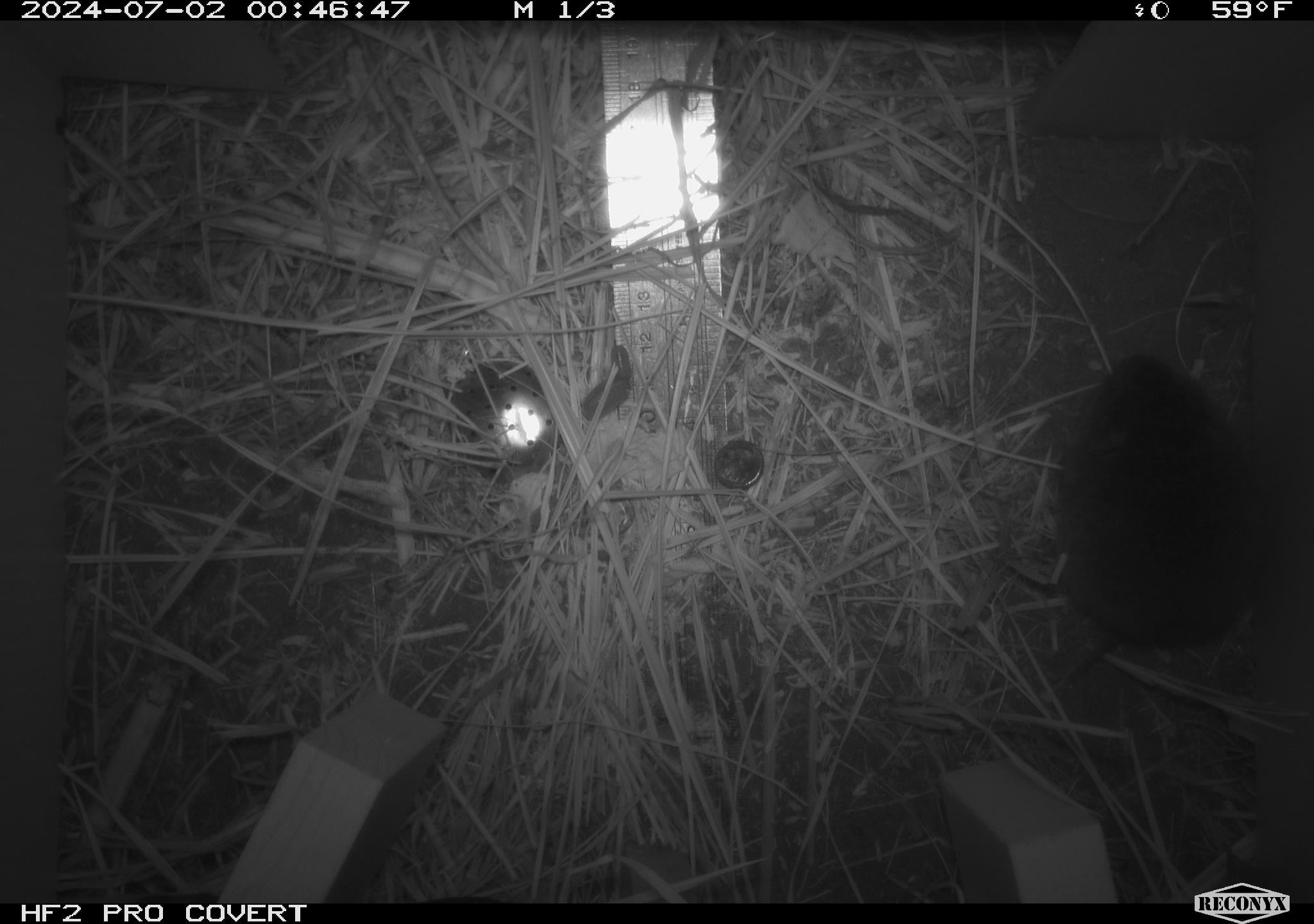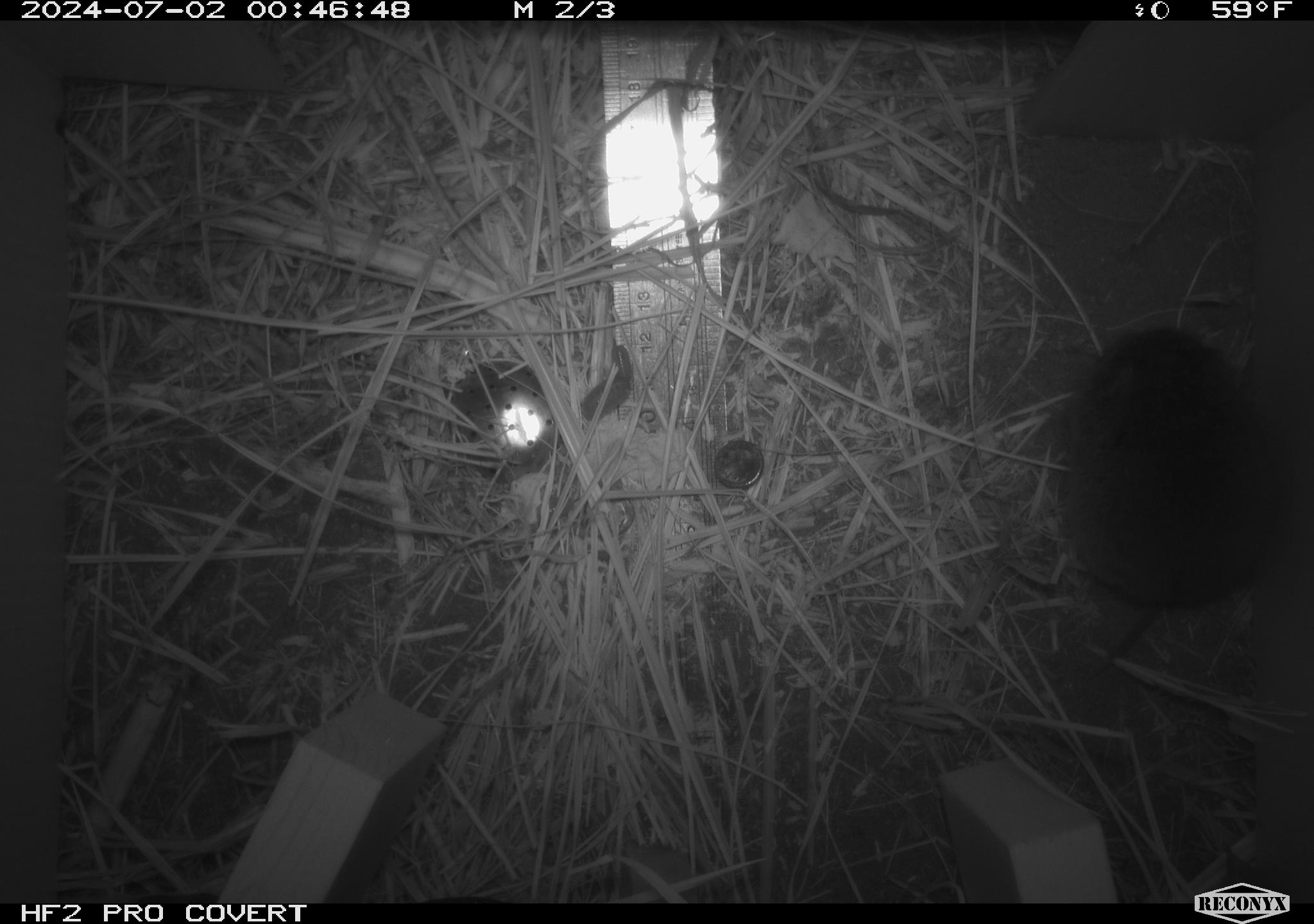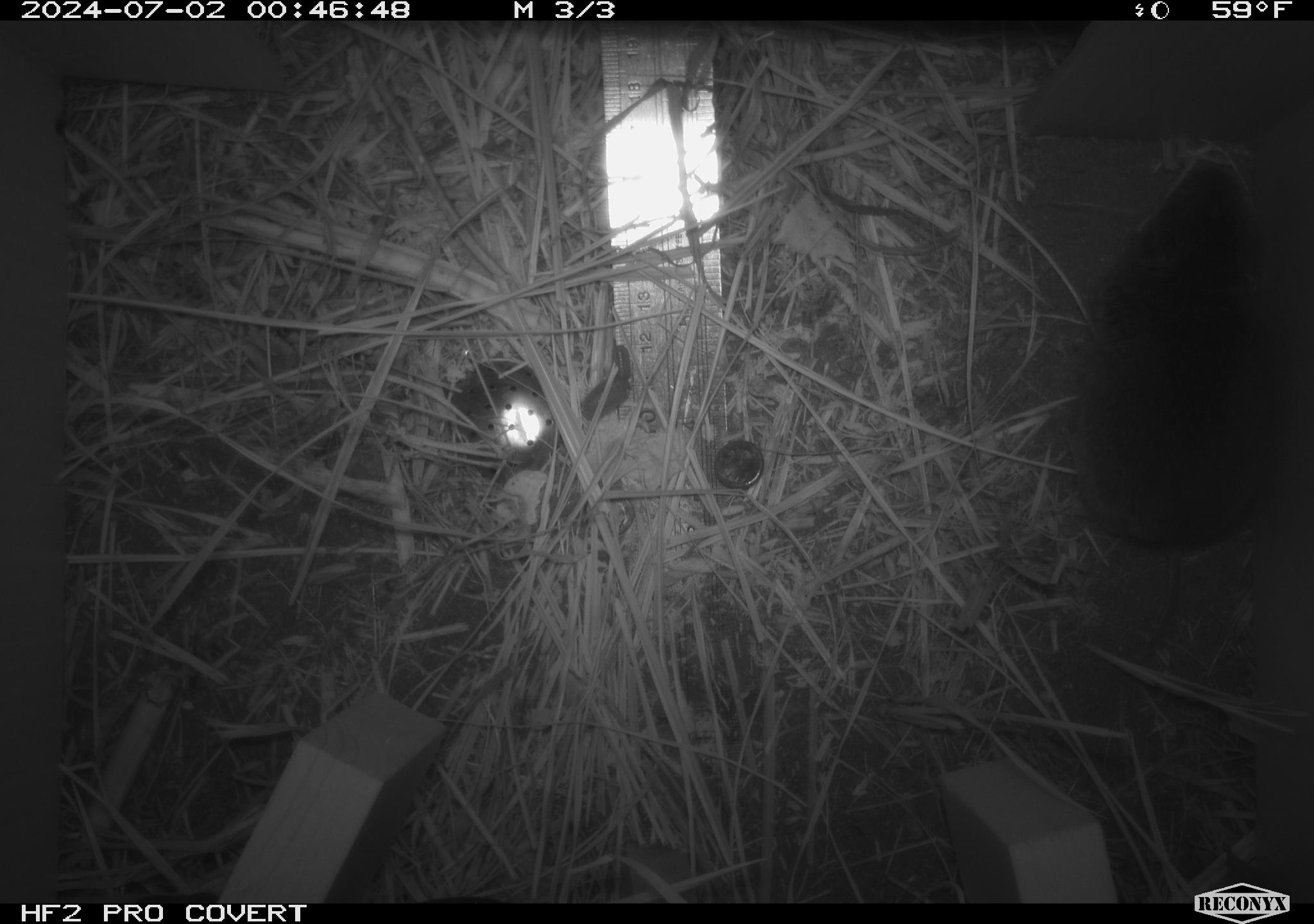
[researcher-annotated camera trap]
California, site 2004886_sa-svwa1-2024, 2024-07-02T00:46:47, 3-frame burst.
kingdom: Animalia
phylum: Chordata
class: Mammalia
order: Rodentia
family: Cricetidae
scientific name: Arvicolinae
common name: voles, lemmings, and muskrats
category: arvicolinae subfamily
Arvicolinae subfamily (voles, lemmings, and muskrats) (Arvicolinae).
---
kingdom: Animalia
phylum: Arthropoda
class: Malacostraca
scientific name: Malacostraca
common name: amphipods, crabs, isopods, krill, lobsters and shrimps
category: malacostracan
Malacostracan (amphipods, crabs, isopods, krill, lobsters and shrimps) (Malacostraca).